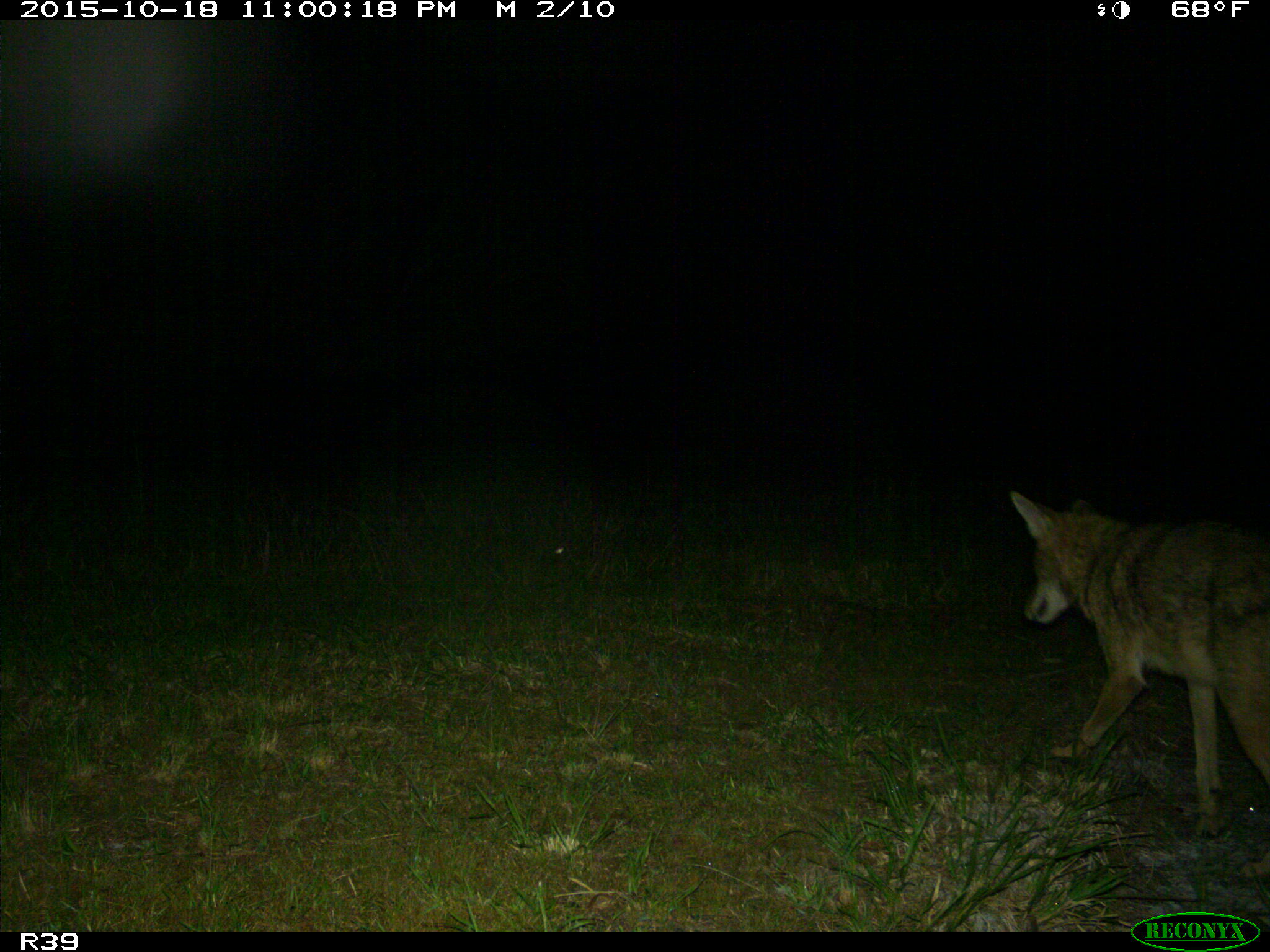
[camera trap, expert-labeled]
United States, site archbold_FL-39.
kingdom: Animalia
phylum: Chordata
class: Mammalia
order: Carnivora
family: Canidae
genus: Canis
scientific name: Canis latrans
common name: coyote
Canis latrans (coyote).